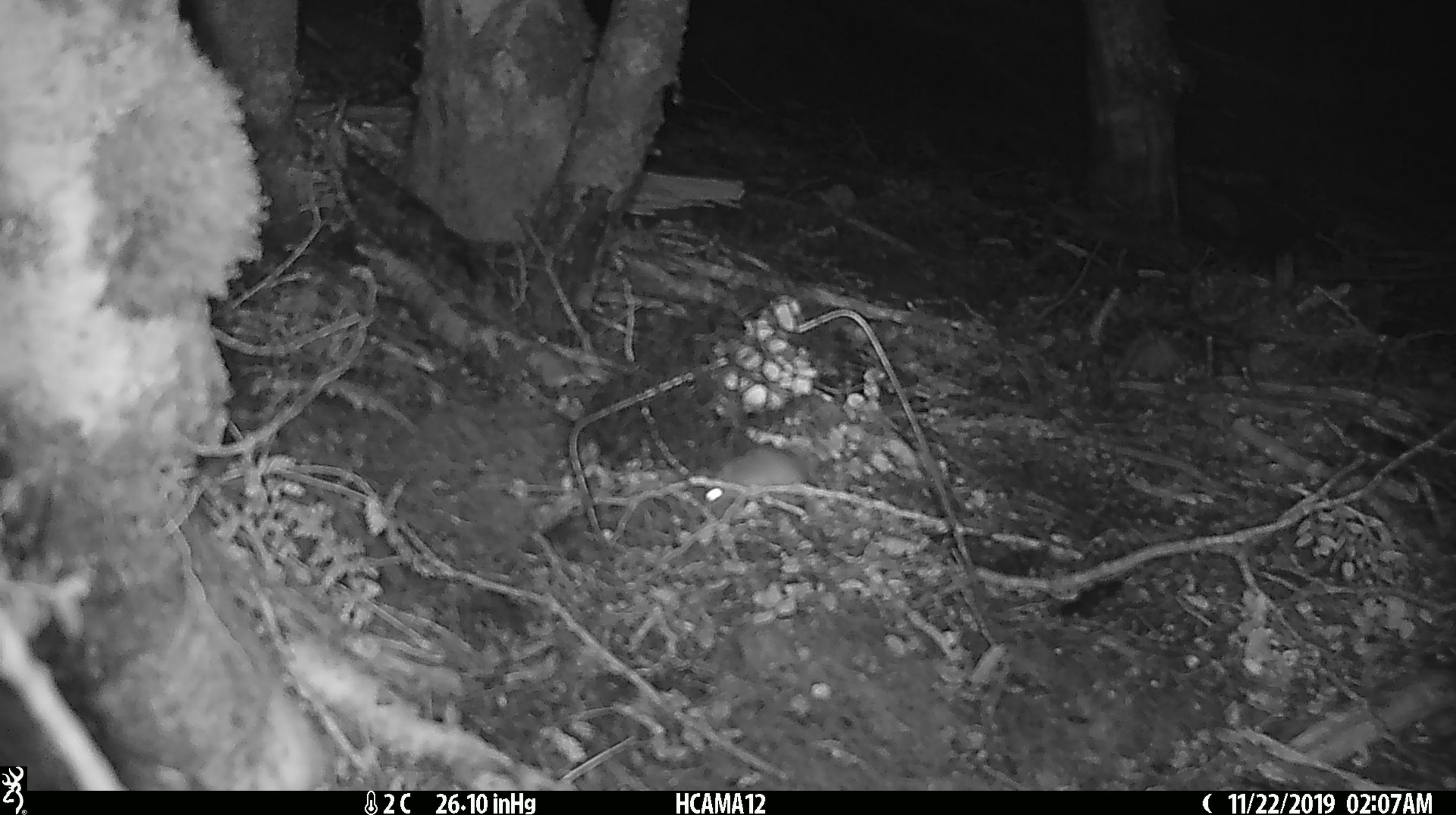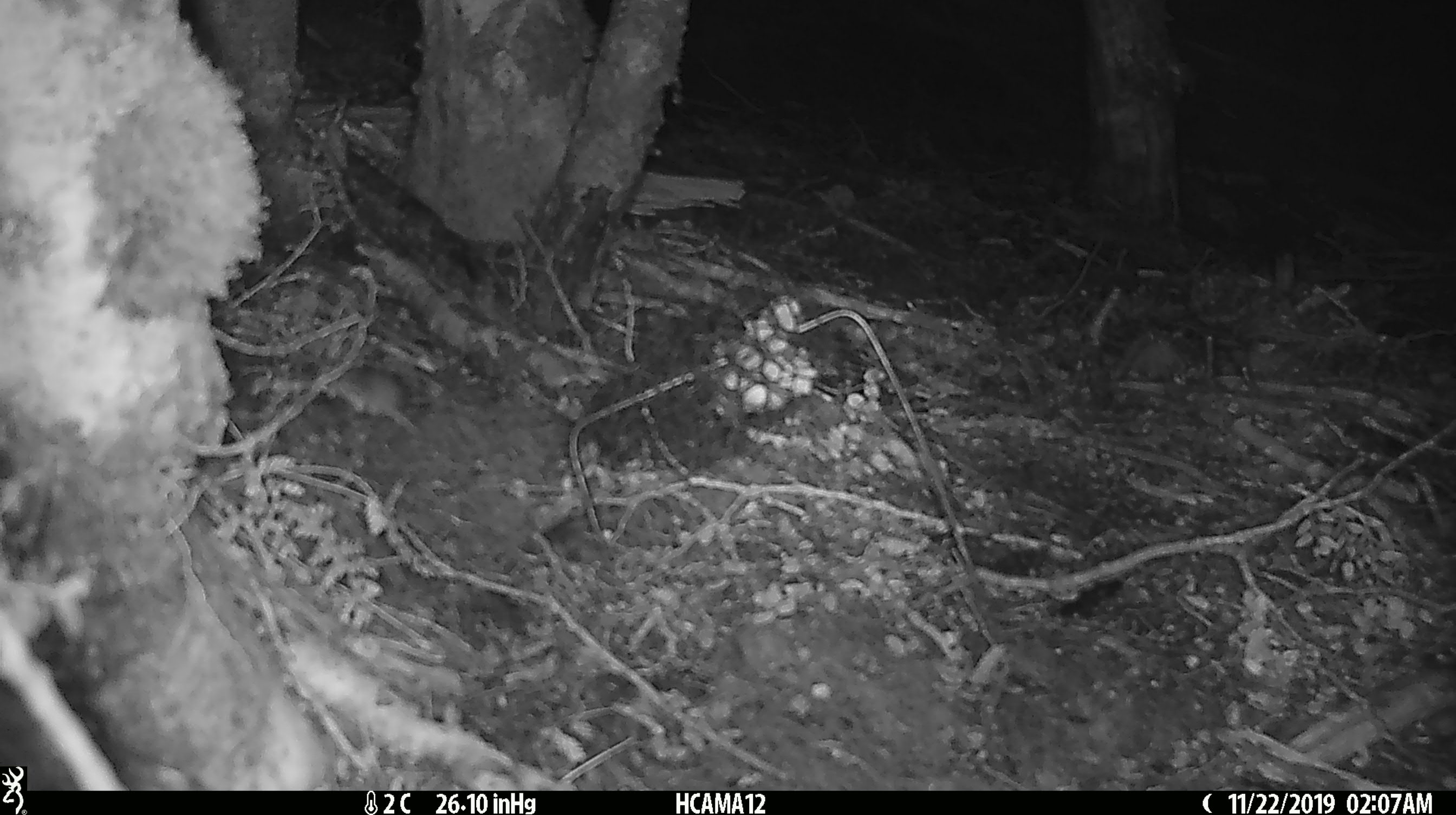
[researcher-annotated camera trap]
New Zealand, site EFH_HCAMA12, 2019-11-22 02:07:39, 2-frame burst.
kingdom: Animalia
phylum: Chordata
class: Mammalia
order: Rodentia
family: Muridae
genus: Mus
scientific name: Mus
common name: mouse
Mouse (Mus).